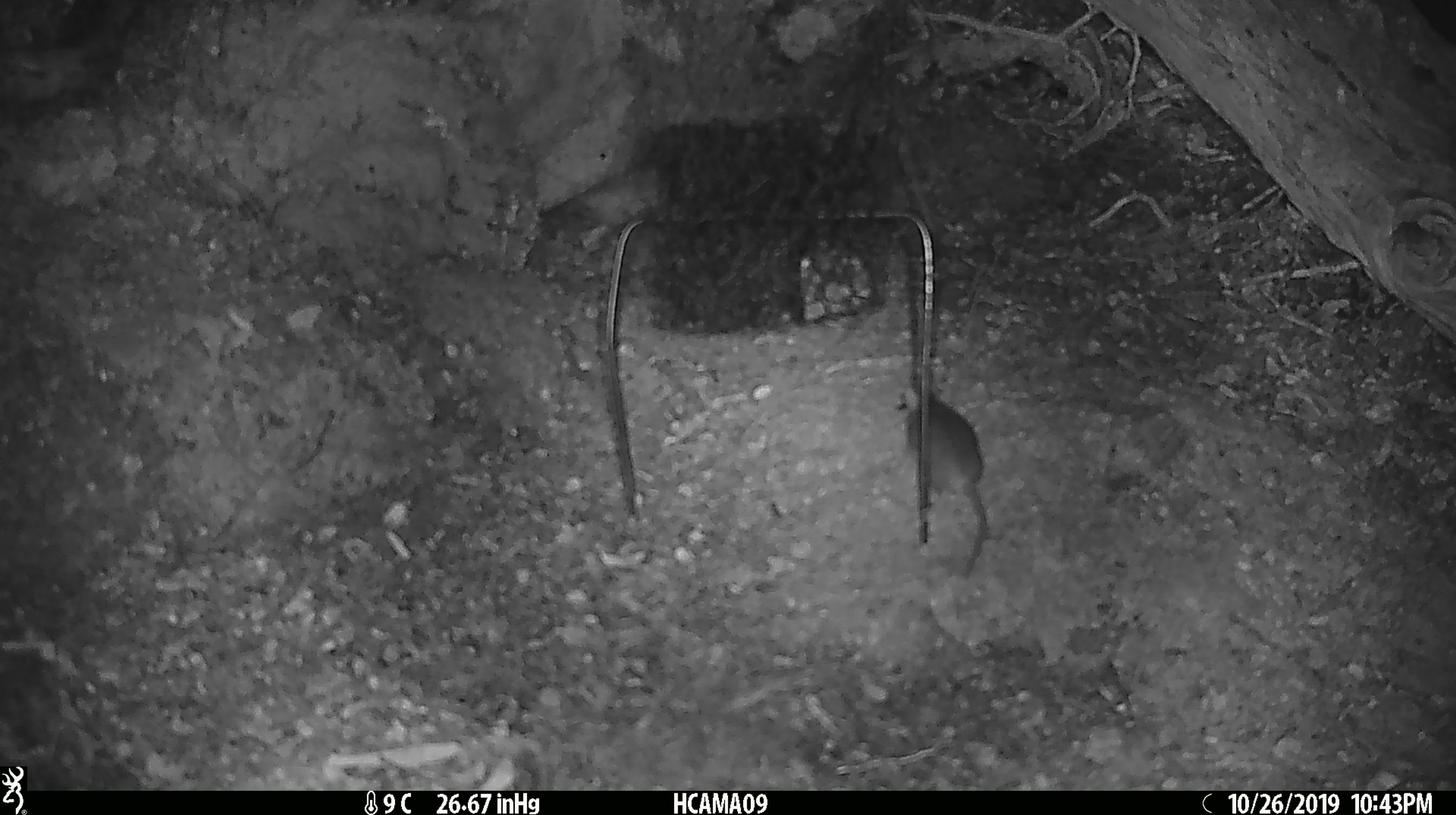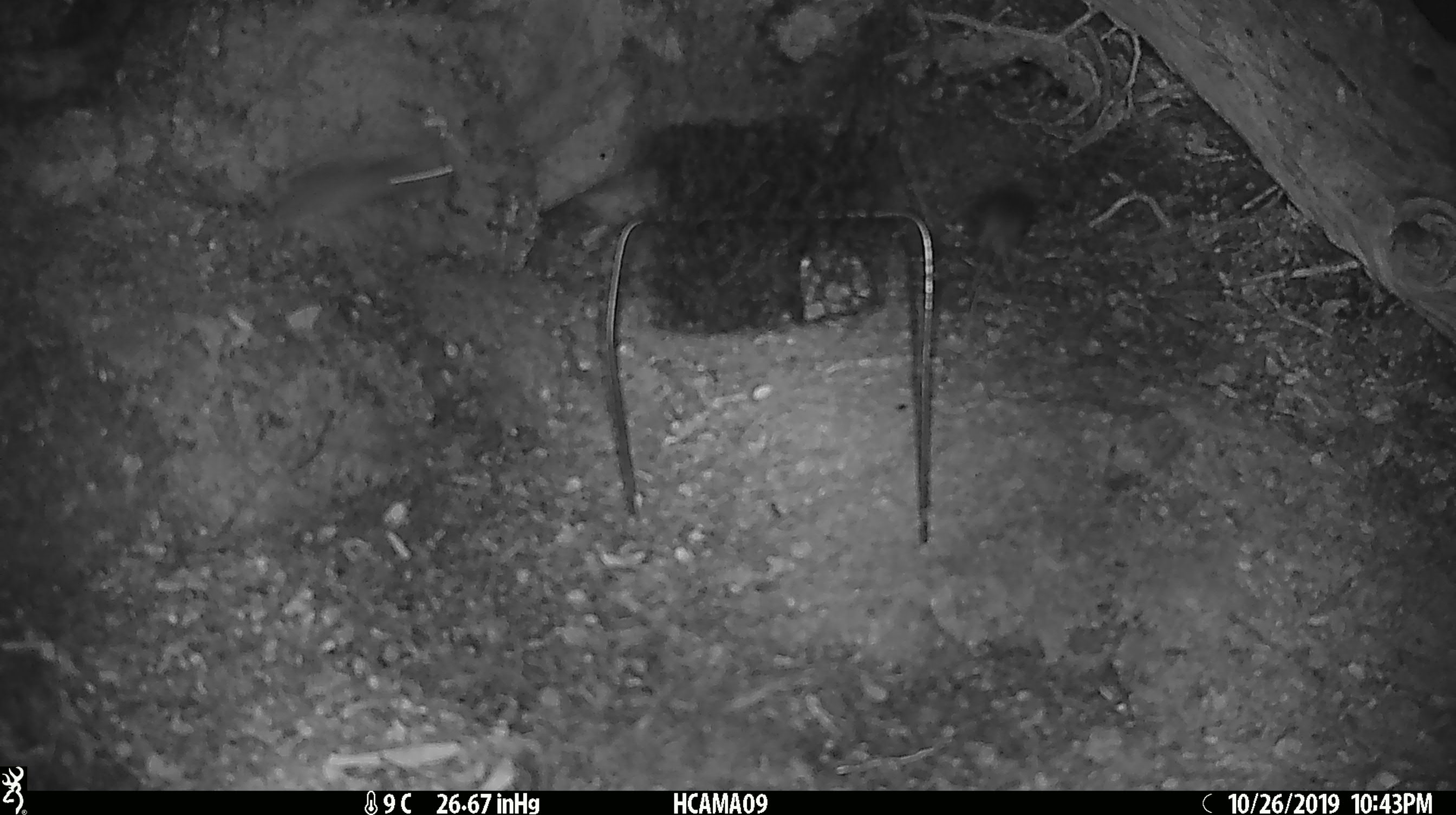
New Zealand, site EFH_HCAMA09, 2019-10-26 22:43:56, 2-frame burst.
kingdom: Animalia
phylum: Chordata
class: Mammalia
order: Rodentia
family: Muridae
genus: Mus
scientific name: Mus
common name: mouse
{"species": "mouse (Mus)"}